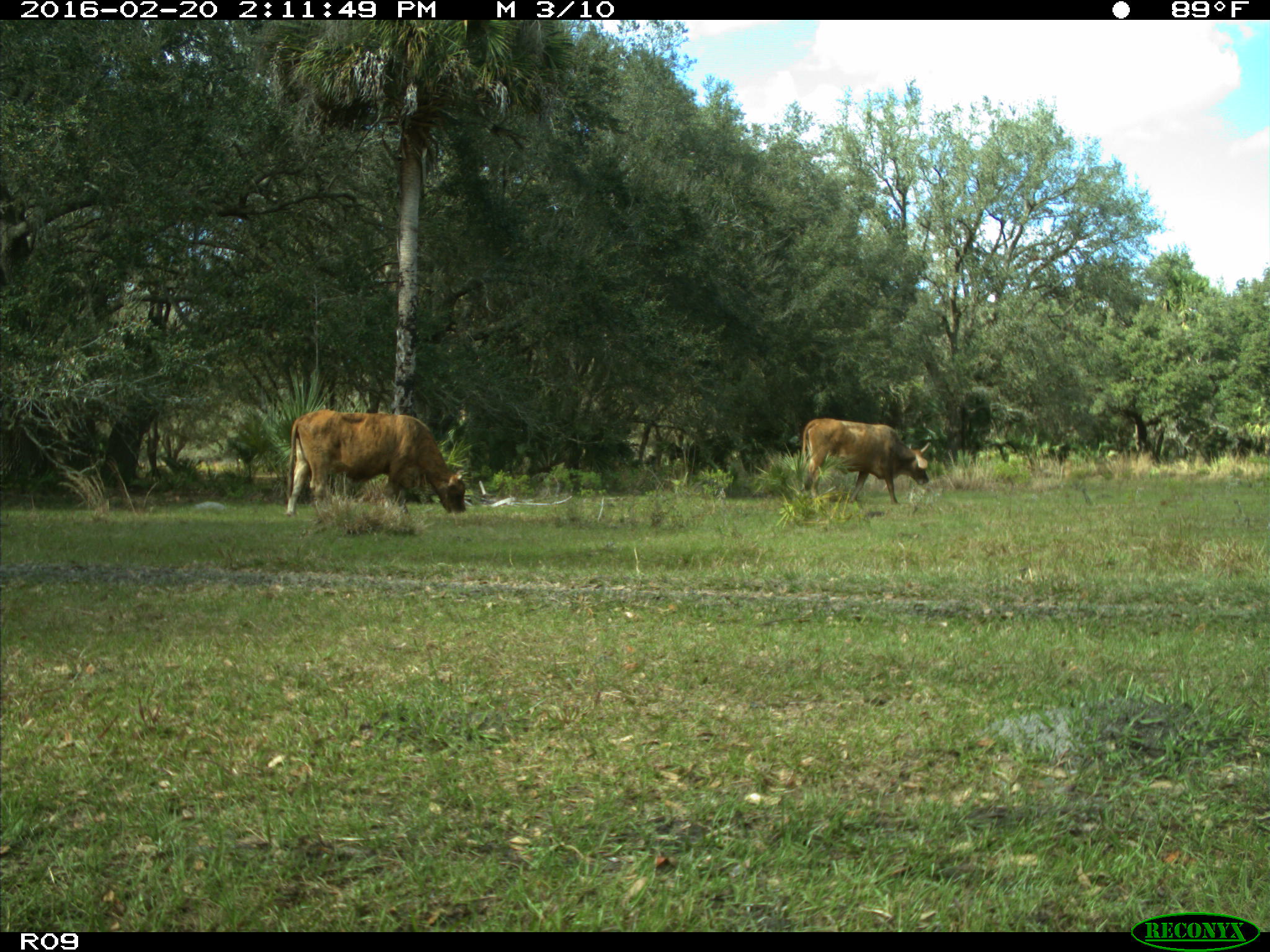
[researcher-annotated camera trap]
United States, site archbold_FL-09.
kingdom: Animalia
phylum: Chordata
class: Mammalia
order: Artiodactyla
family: Bovidae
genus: Bos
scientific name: Bos taurus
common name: domestic cow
Bos taurus (domestic cow).